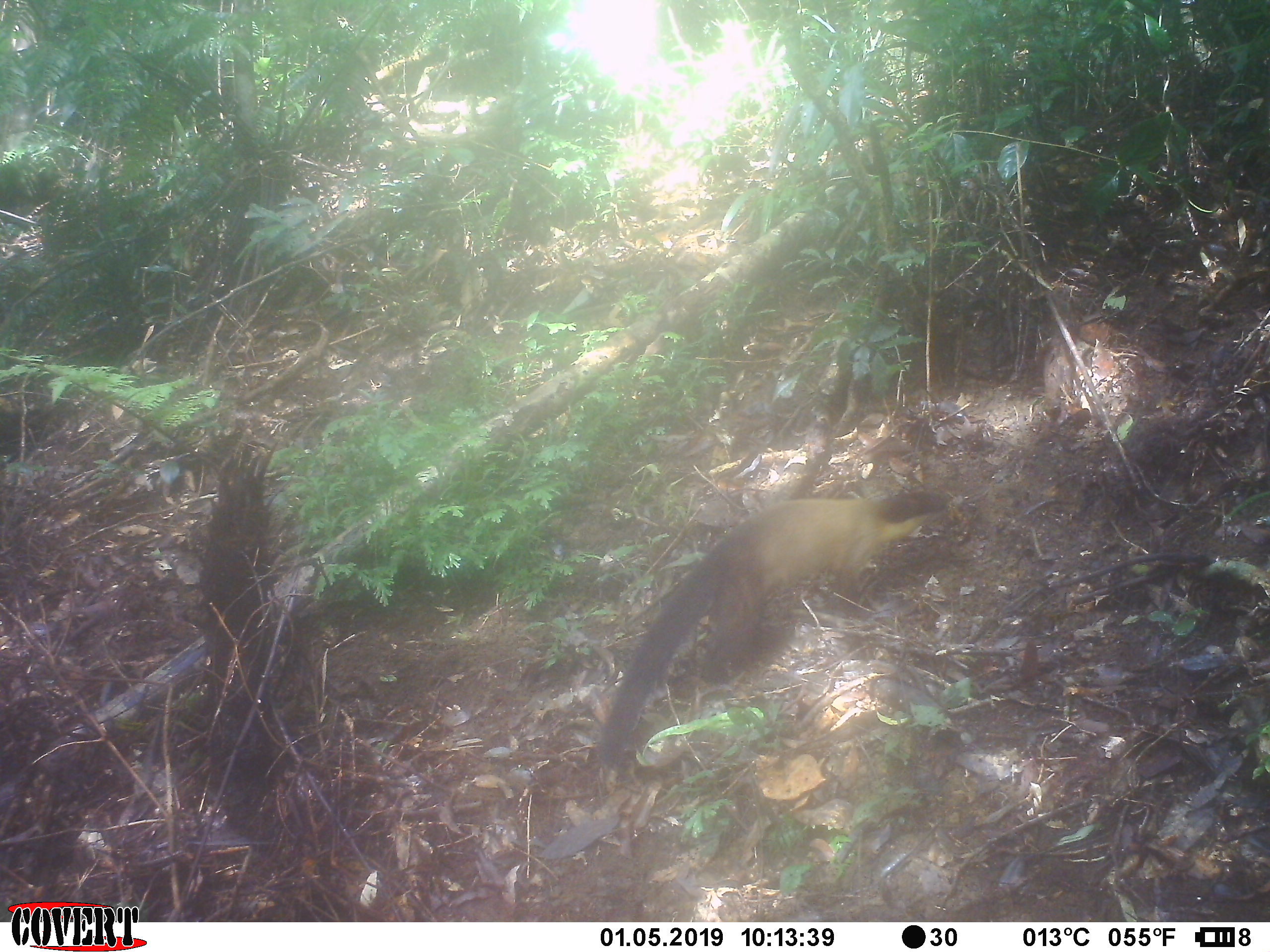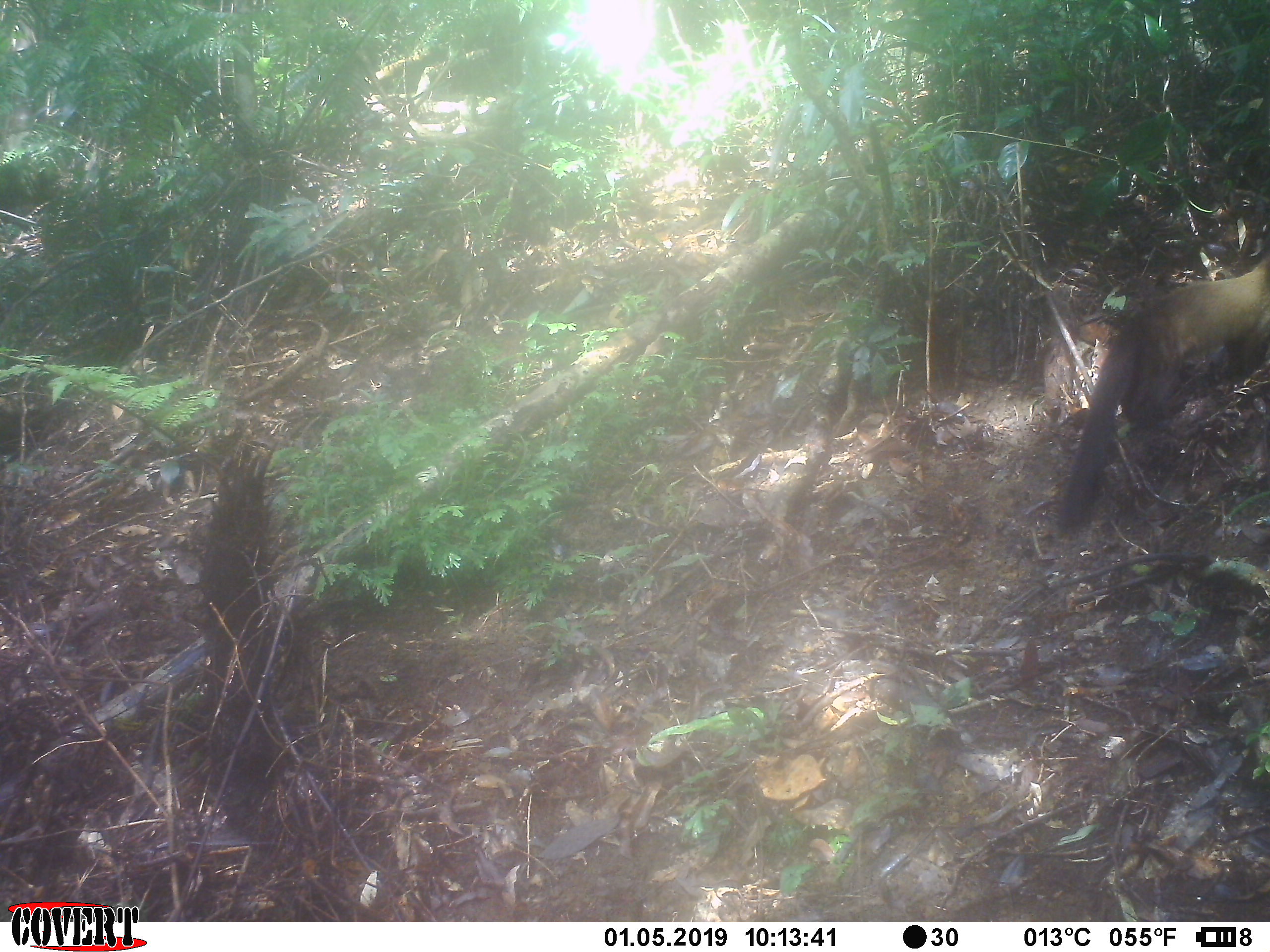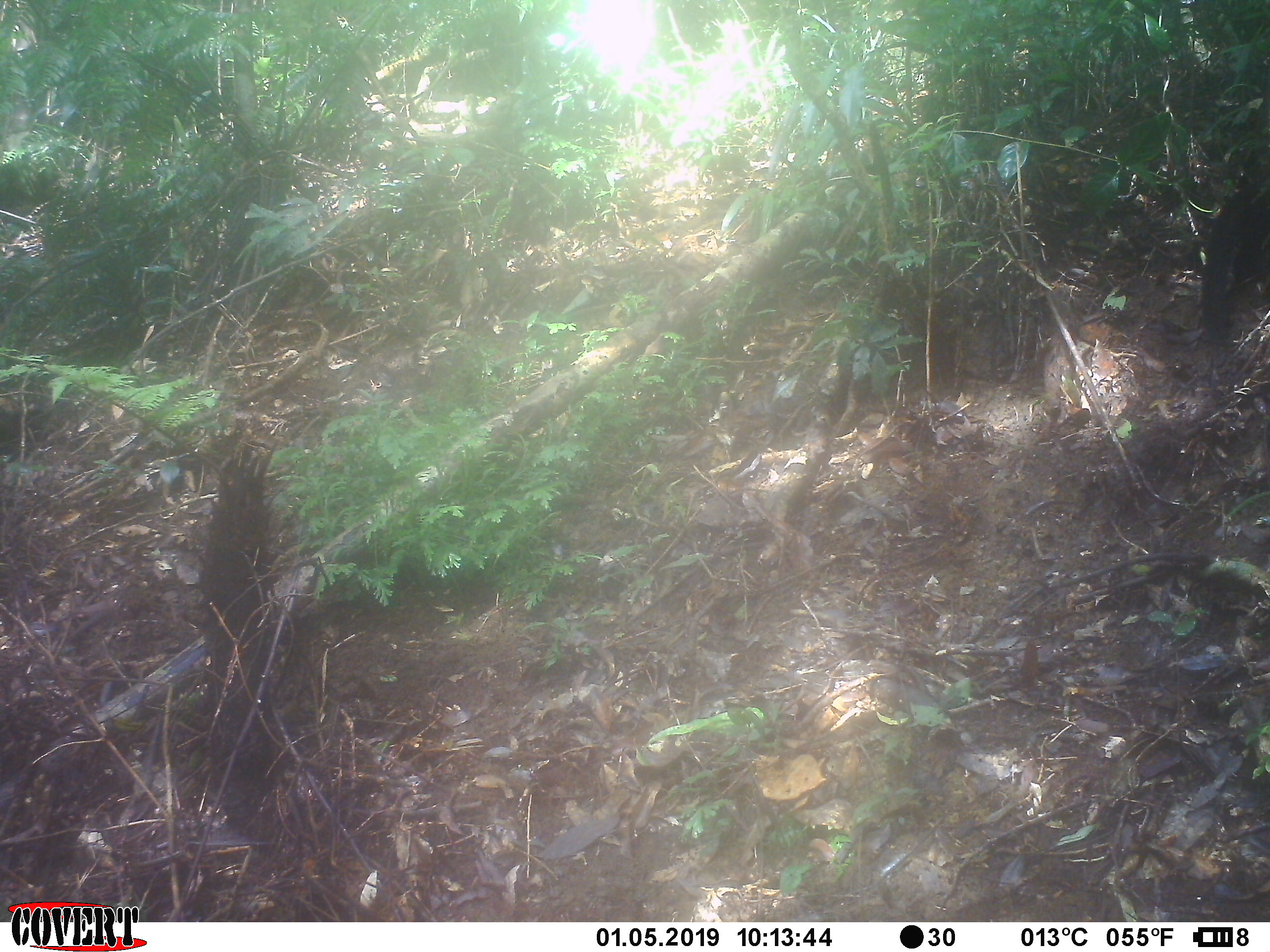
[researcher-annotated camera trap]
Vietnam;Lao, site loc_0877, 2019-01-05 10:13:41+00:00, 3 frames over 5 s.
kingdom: Animalia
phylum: Chordata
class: Mammalia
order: Carnivora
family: Mustelidae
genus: Martes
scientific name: Martes flavigula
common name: yellow-throated marten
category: yellow throated marten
Yellow throated marten (yellow-throated marten) (Martes flavigula). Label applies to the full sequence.